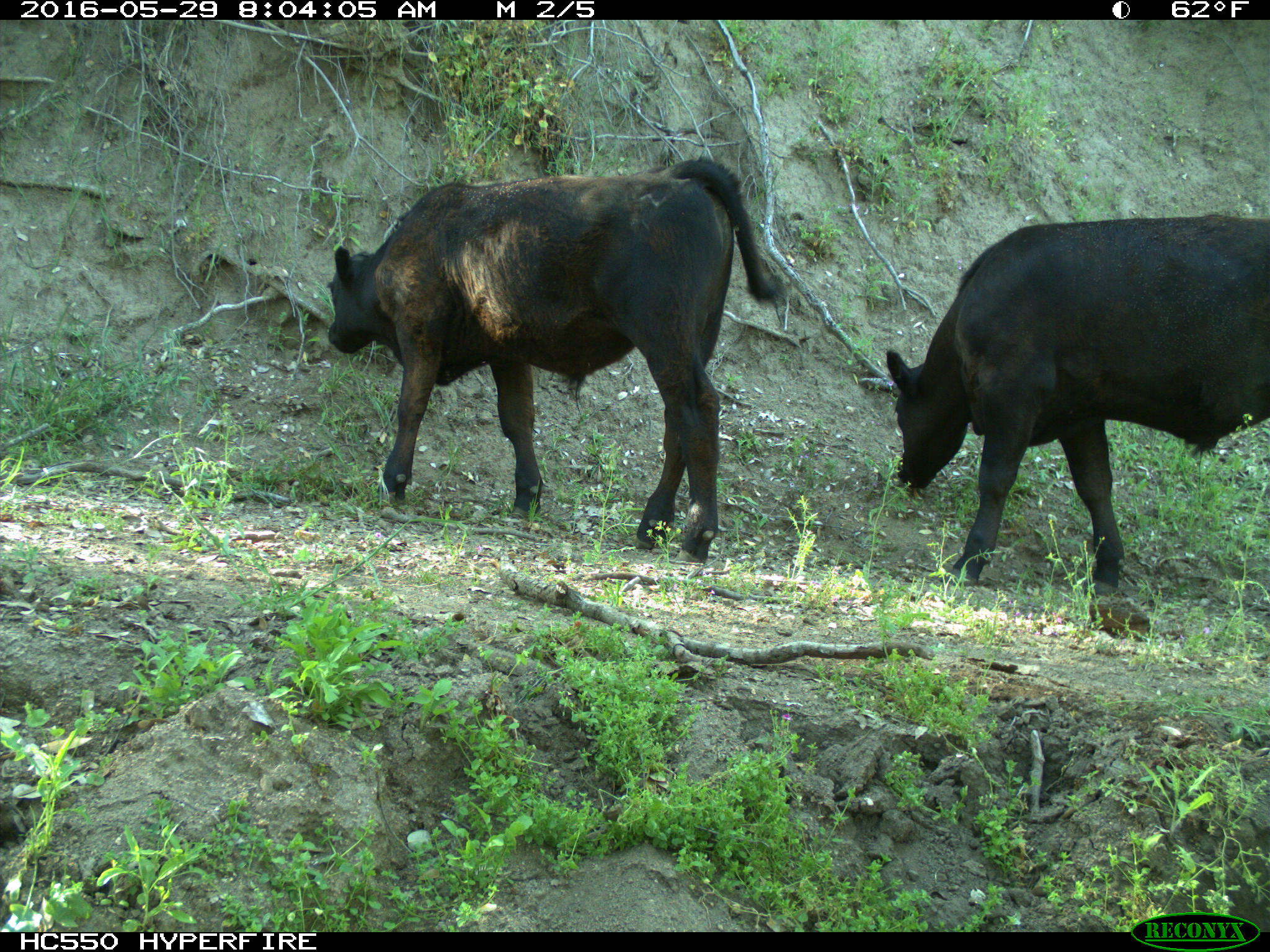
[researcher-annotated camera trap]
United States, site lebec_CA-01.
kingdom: Animalia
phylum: Chordata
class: Mammalia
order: Artiodactyla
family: Bovidae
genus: Bos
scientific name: Bos taurus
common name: domestic cow